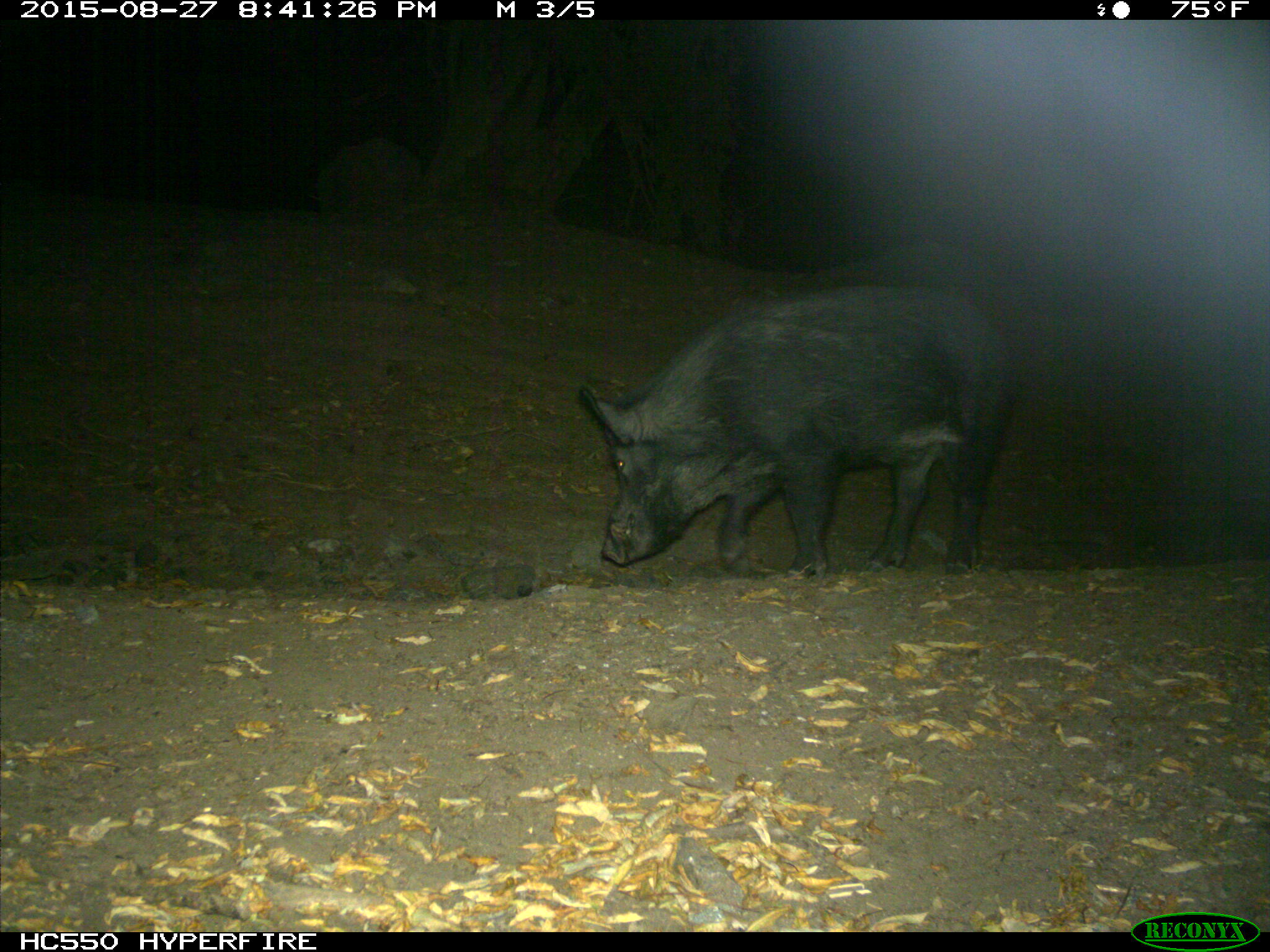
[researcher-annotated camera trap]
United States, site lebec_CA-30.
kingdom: Animalia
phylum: Chordata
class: Mammalia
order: Artiodactyla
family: Suidae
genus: Sus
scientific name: Sus scrofa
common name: wild boar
Sus scrofa (wild boar).